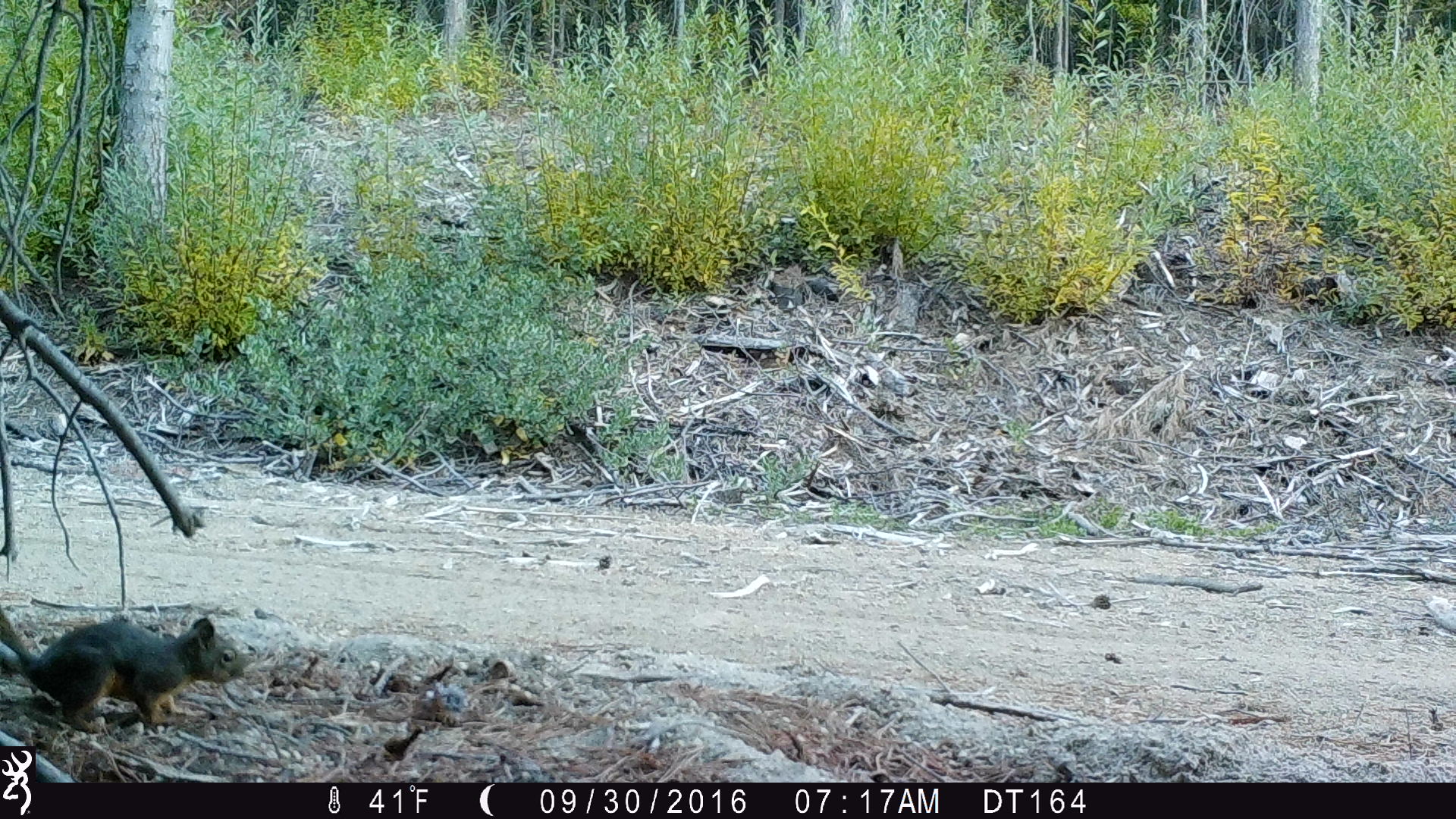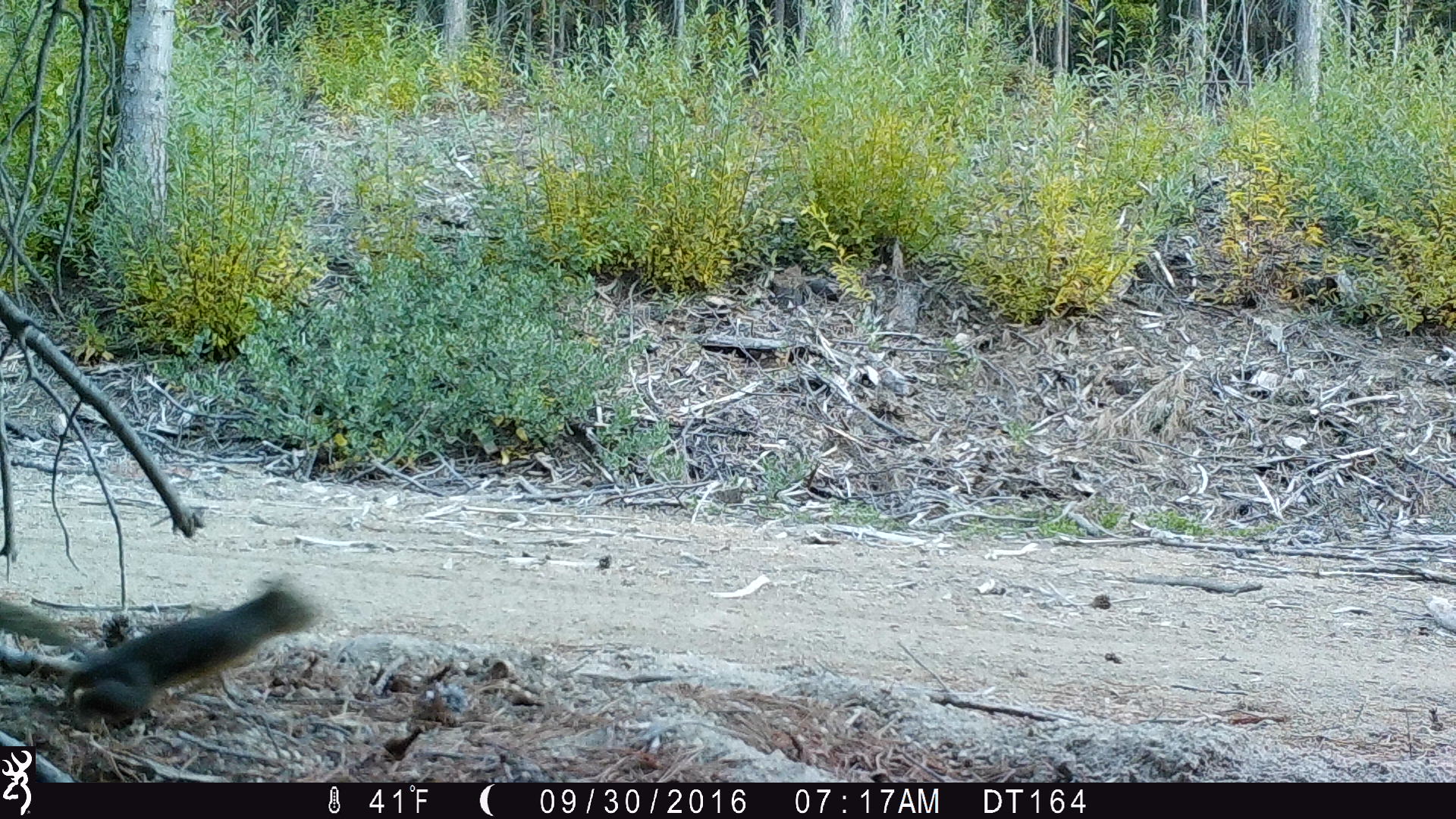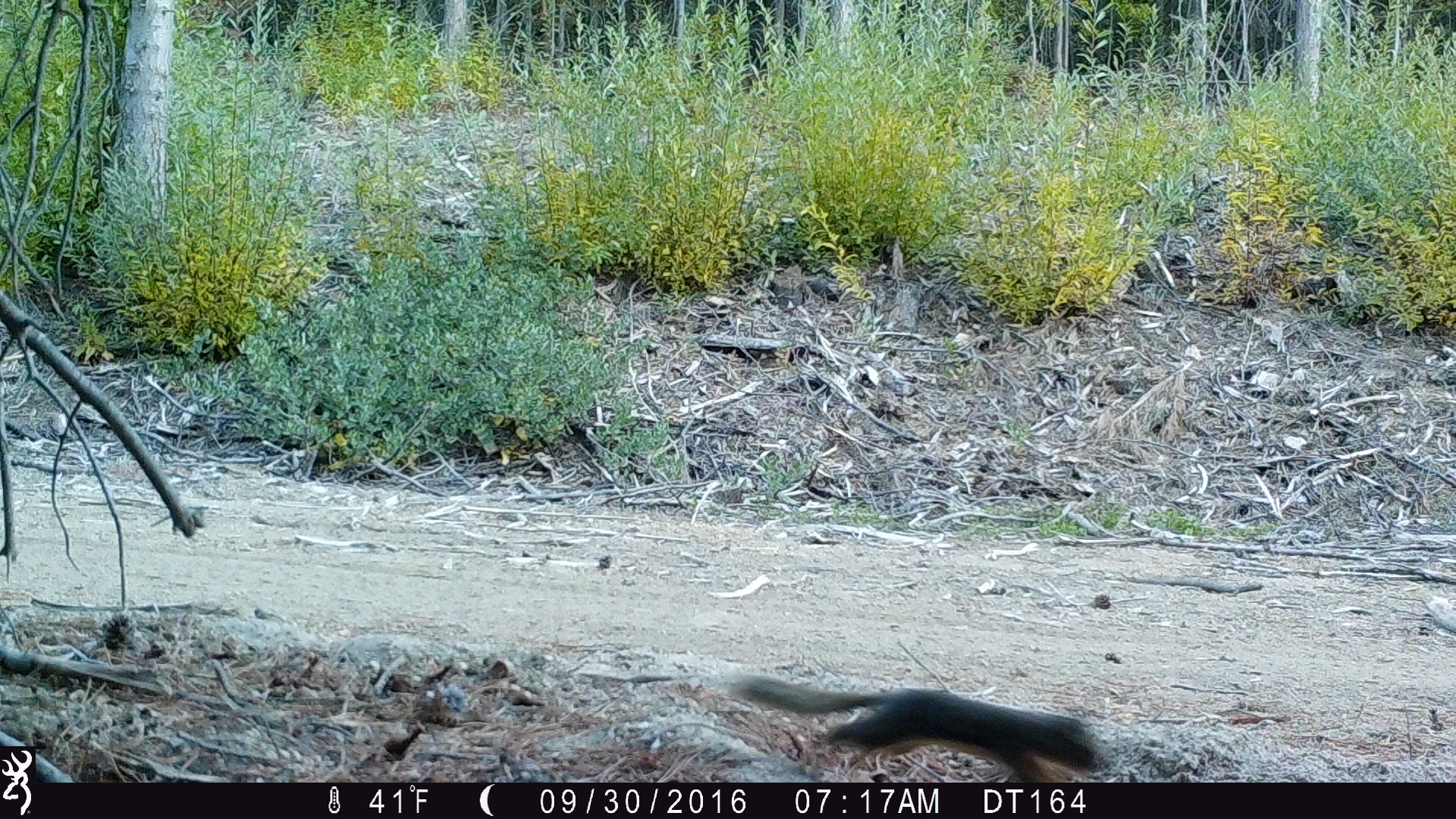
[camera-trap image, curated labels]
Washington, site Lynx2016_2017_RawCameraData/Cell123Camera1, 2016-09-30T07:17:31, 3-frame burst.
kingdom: Animalia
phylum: Chordata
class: Mammalia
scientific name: Mammalia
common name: small mammal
Small mammal (Mammalia). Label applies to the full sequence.